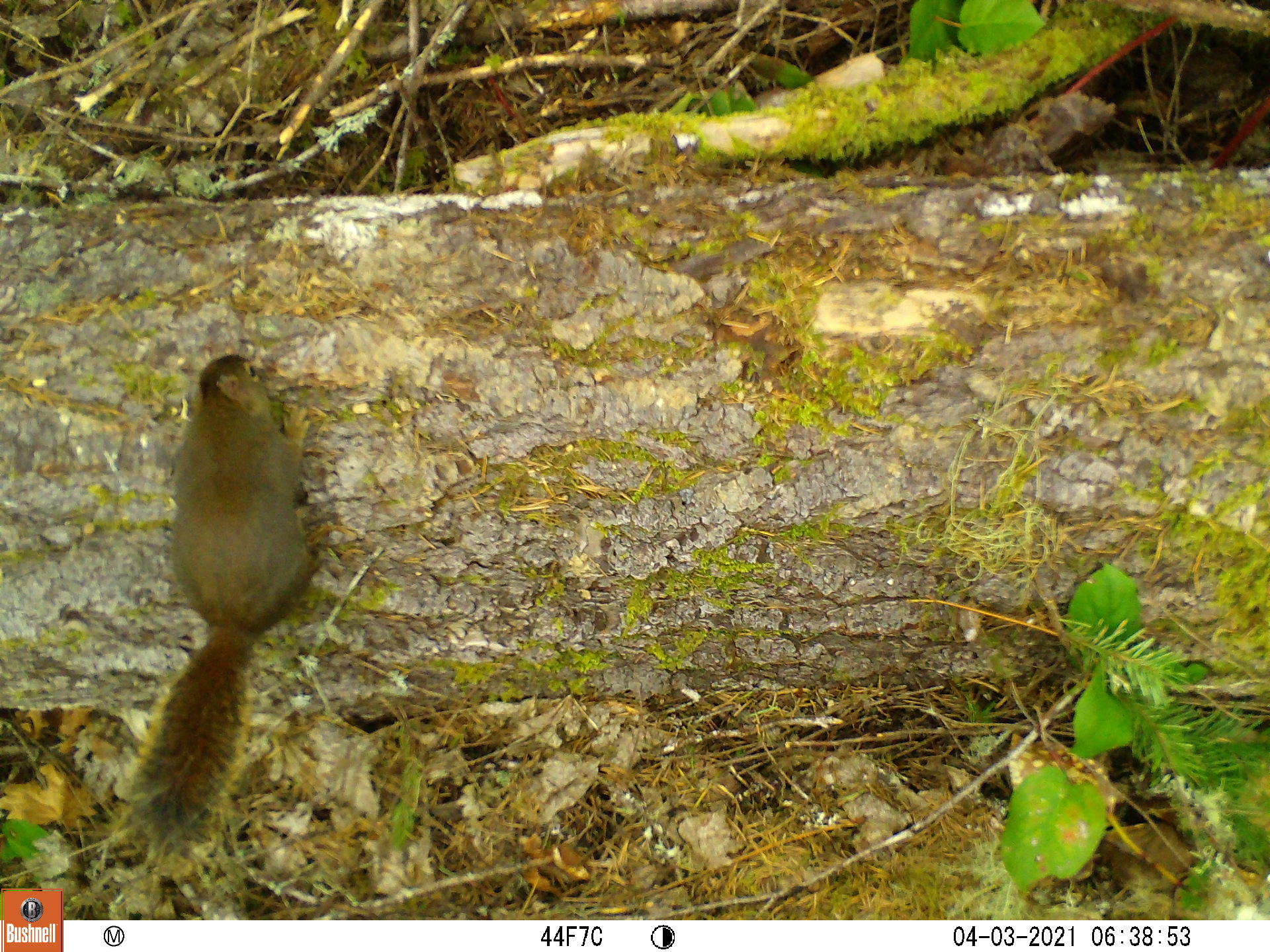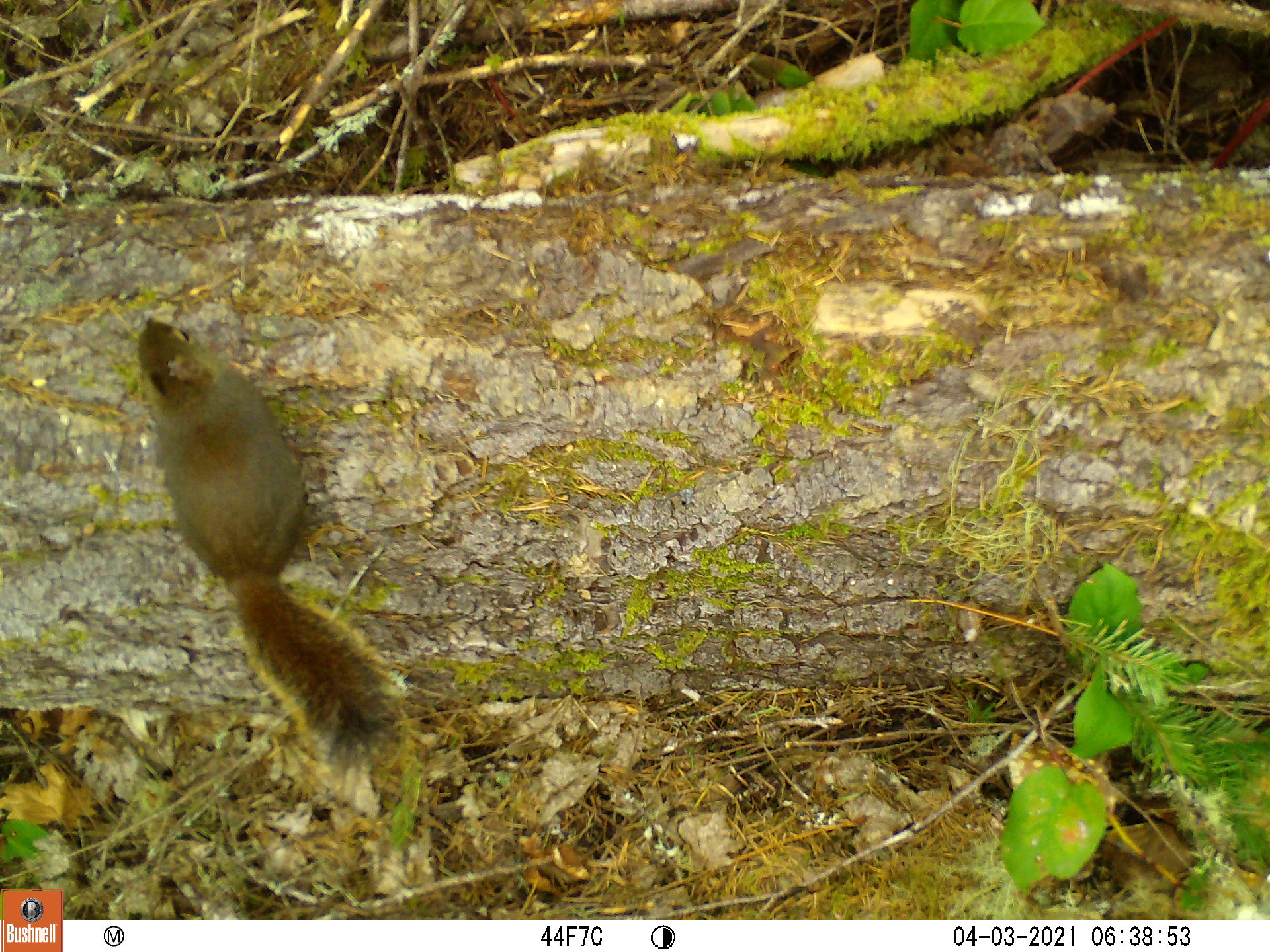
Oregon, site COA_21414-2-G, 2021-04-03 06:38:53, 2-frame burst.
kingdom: Animalia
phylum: Chordata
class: Mammalia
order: Rodentia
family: Sciuridae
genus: Tamiasciurus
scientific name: Tamiasciurus douglasii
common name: douglas squirrel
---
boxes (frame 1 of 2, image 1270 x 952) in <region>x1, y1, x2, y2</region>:
douglas squirrel: <region>98, 327, 352, 900</region>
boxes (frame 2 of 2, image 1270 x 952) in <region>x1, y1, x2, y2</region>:
douglas squirrel: <region>103, 301, 446, 803</region>